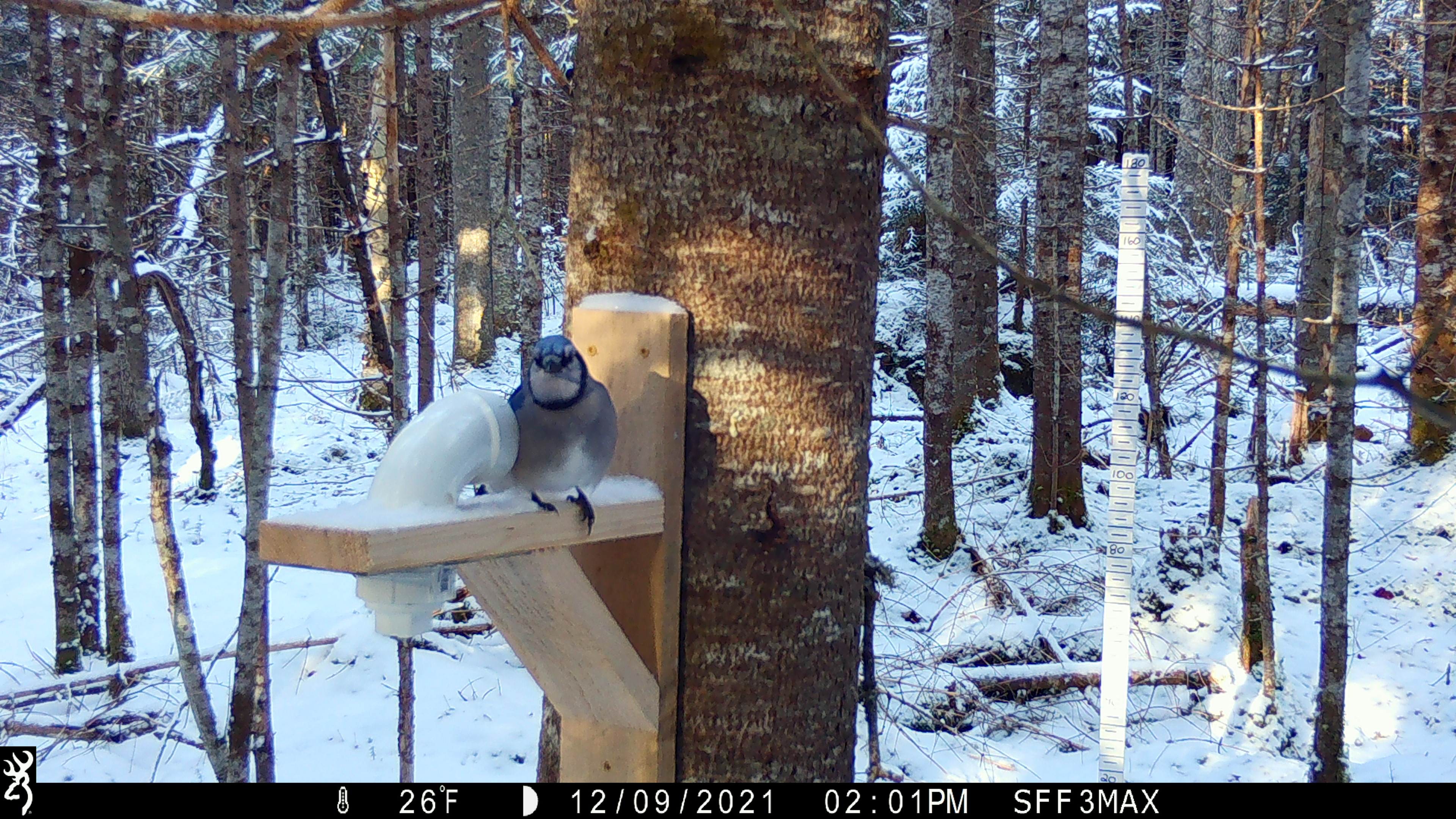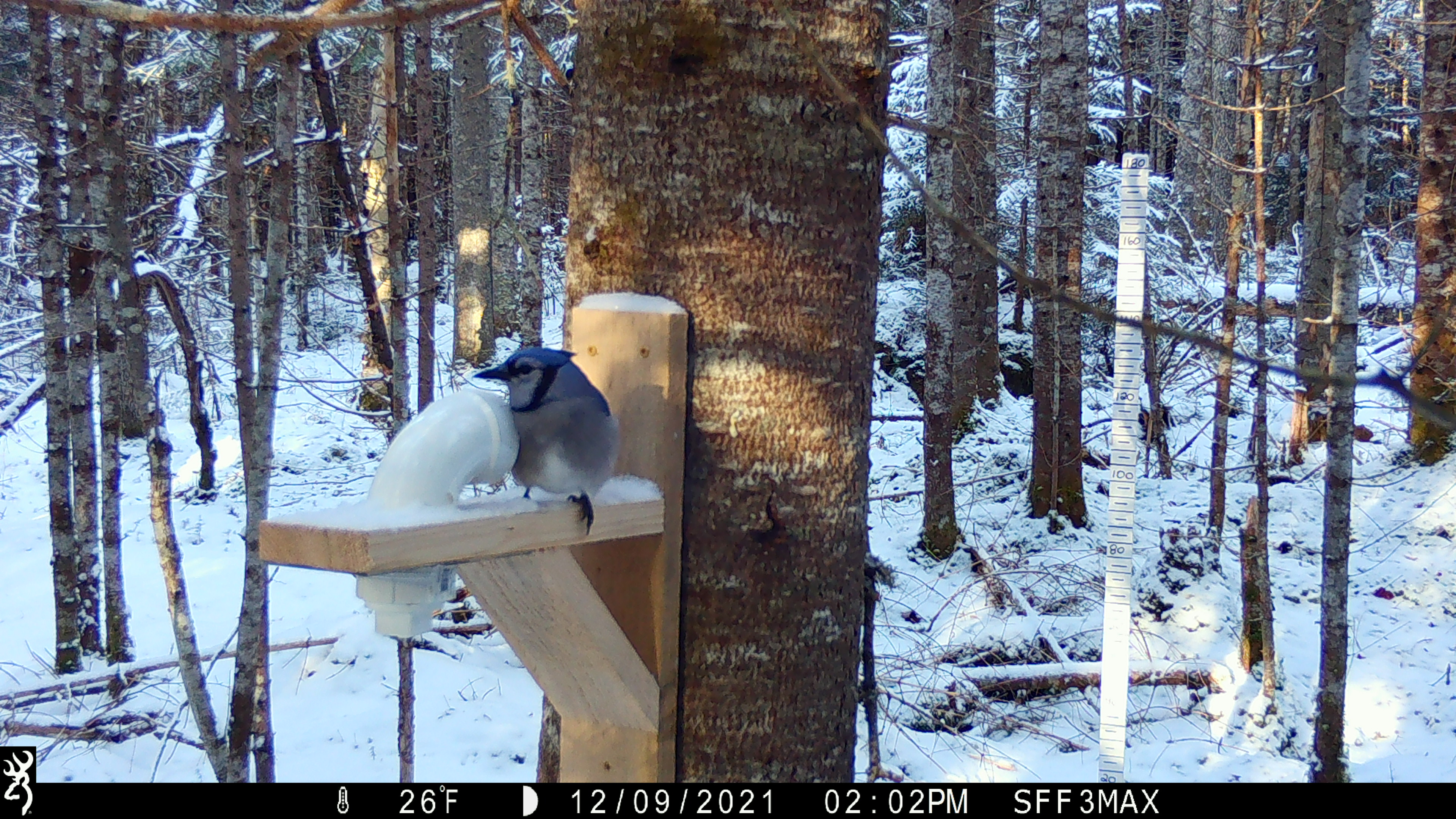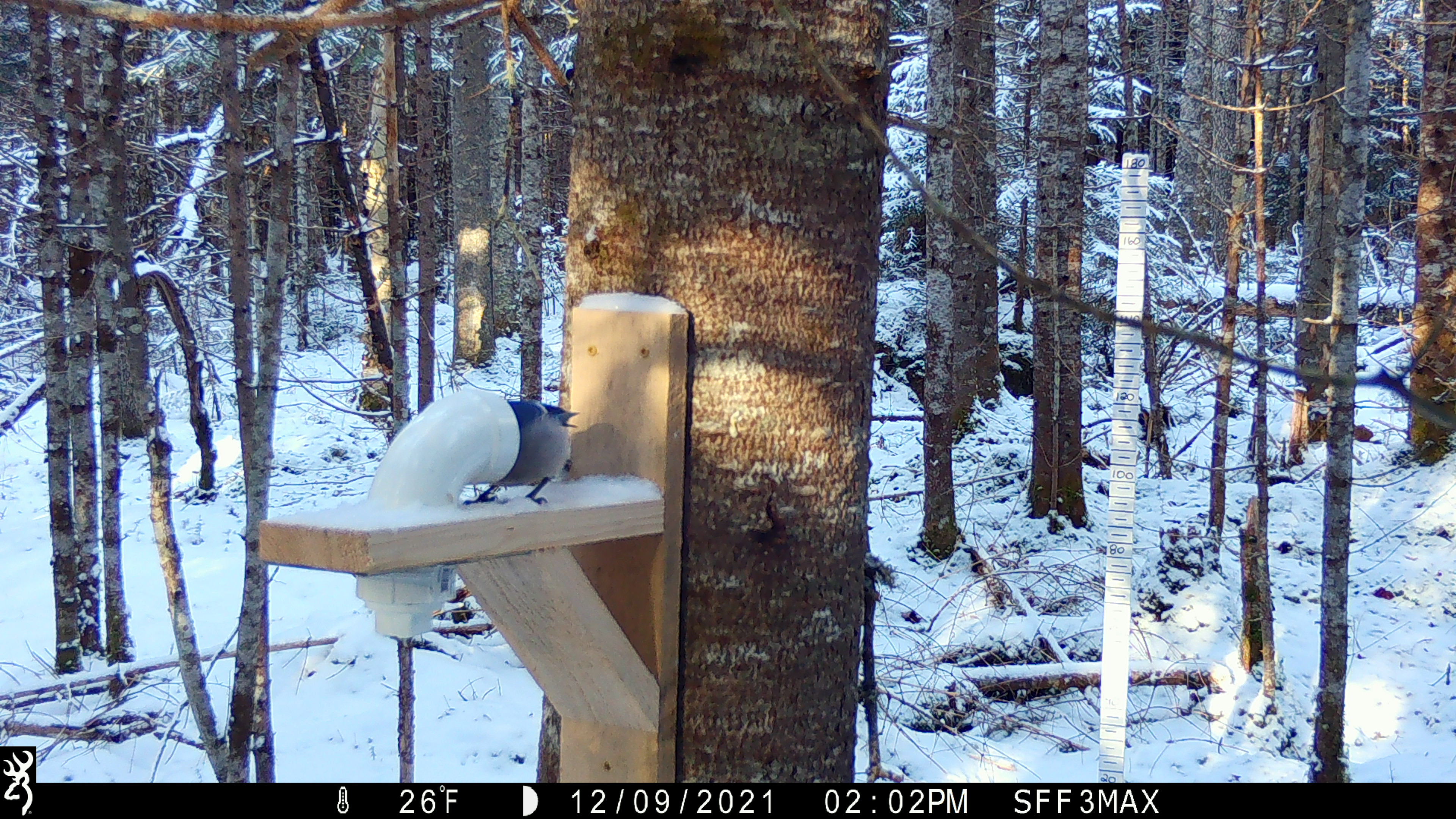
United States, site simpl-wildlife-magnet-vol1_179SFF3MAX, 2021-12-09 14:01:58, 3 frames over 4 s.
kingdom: Animalia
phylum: Chordata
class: Aves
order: Passeriformes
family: Corvidae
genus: Cyanocitta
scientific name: Cyanocitta cristata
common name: blue jay